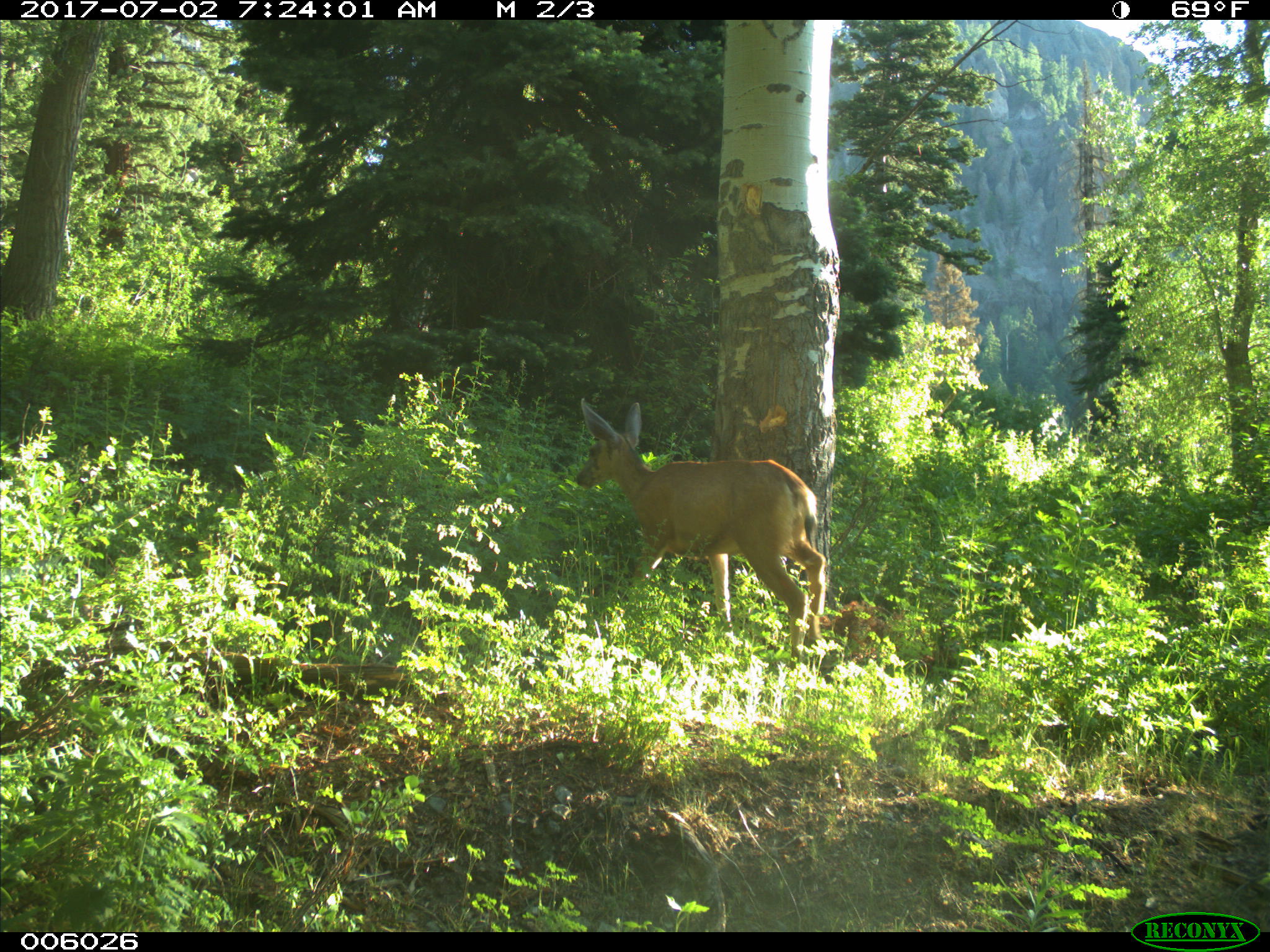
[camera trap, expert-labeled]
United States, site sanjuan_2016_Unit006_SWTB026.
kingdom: Animalia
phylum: Chordata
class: Mammalia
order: Artiodactyla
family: Cervidae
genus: Odocoileus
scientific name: Odocoileus hemionus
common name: mule deer